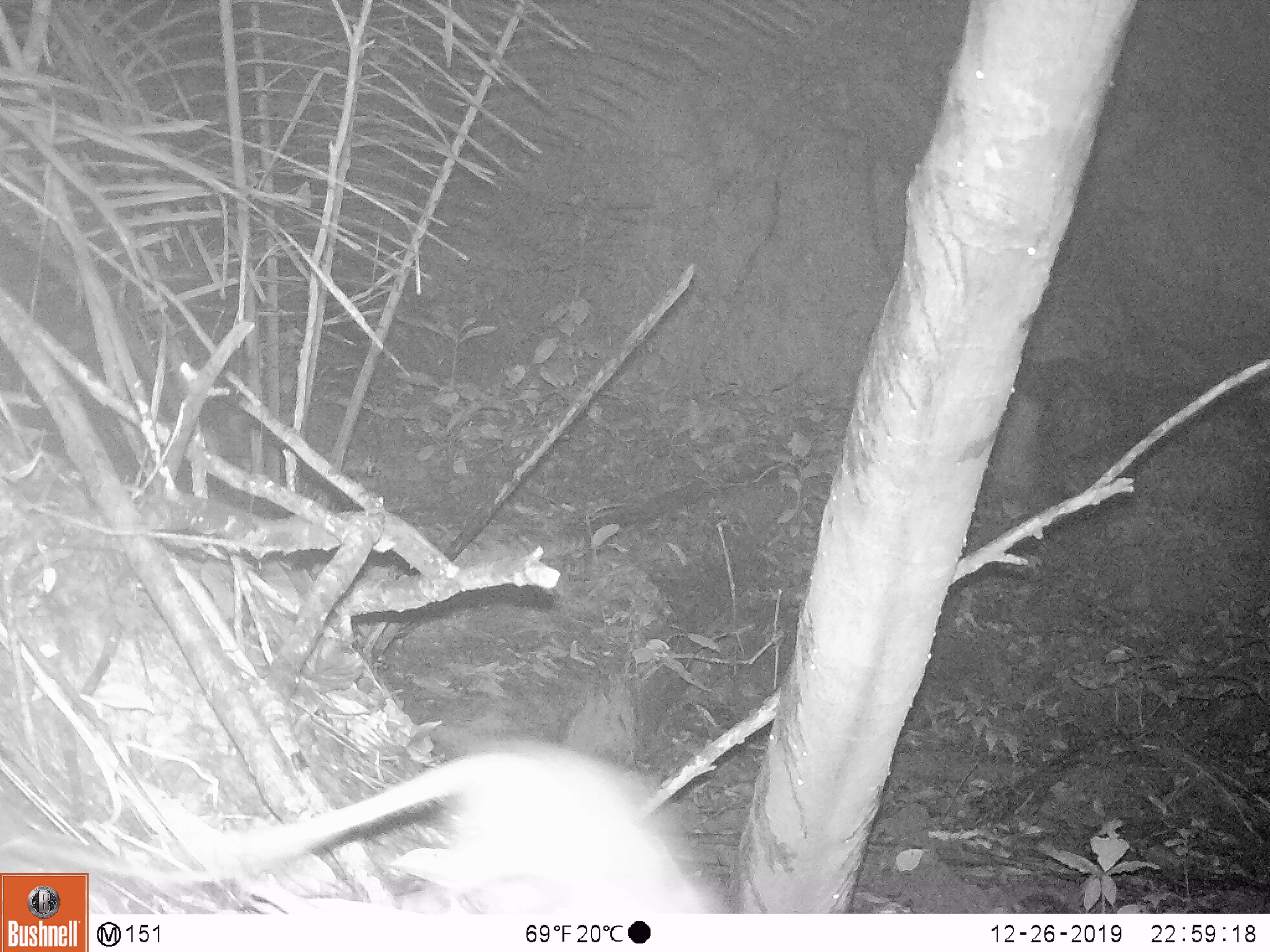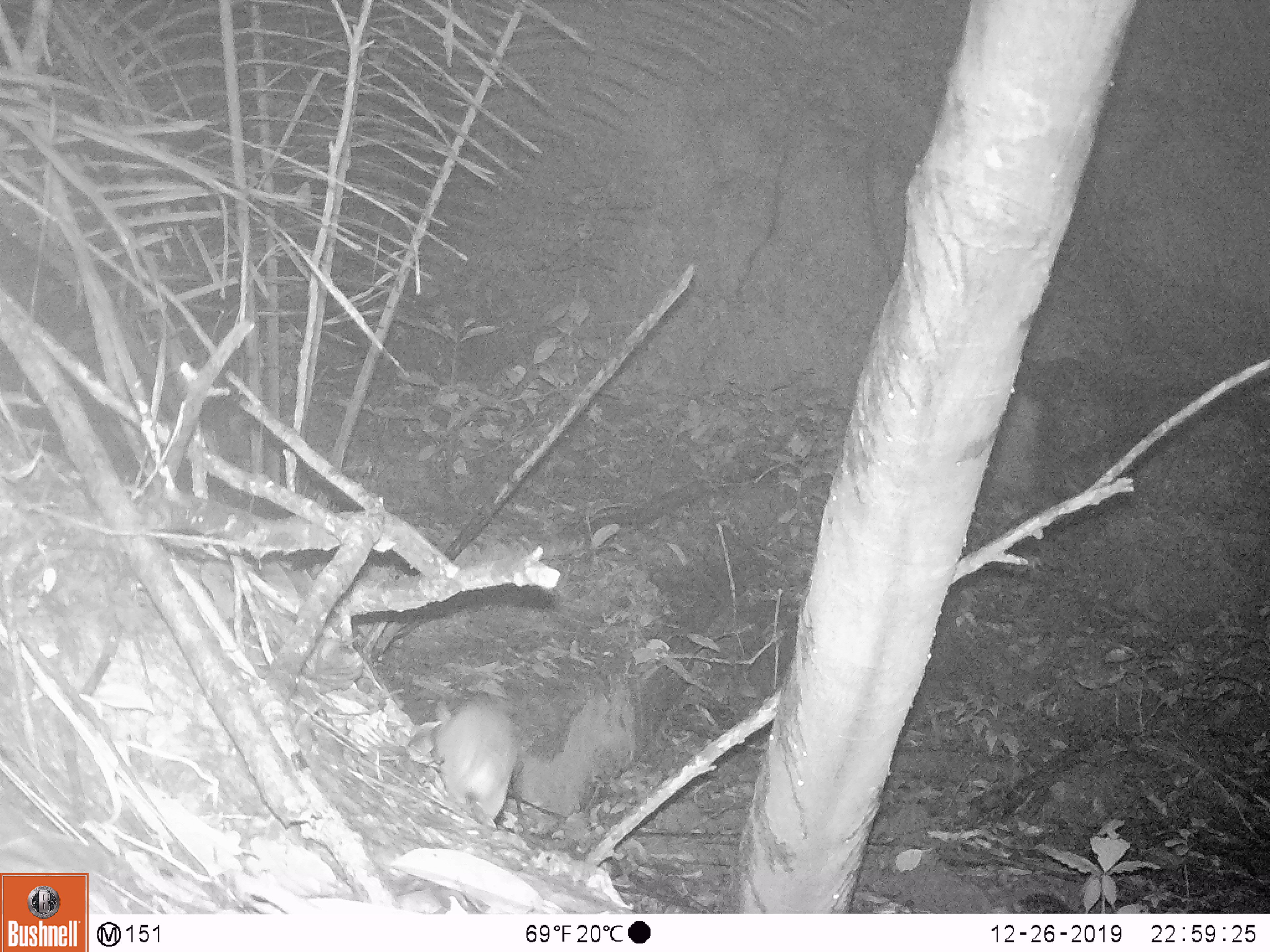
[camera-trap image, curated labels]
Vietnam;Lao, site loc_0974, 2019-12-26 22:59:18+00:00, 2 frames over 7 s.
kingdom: Animalia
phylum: Chordata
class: Mammalia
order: Rodentia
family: Muridae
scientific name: Muridae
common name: old-world mice and rats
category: unidentified murid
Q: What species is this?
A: Unidentified murid (old-world mice and rats) (Muridae).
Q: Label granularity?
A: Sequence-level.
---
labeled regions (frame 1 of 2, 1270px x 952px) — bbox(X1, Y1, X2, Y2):
unidentified murid: bbox(182, 740, 713, 914)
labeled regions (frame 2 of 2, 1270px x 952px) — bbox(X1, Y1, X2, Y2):
unidentified murid: bbox(434, 693, 518, 820)